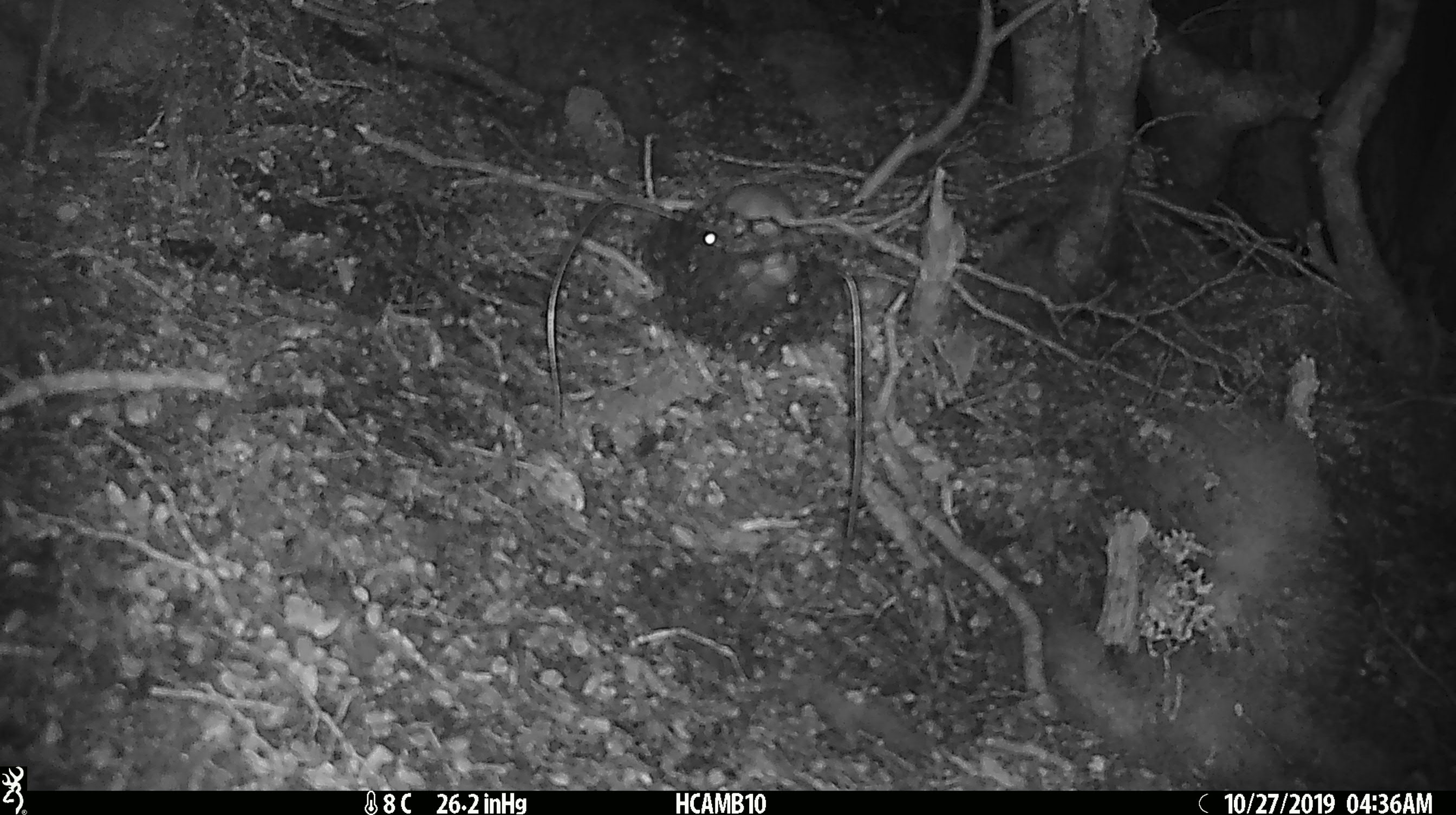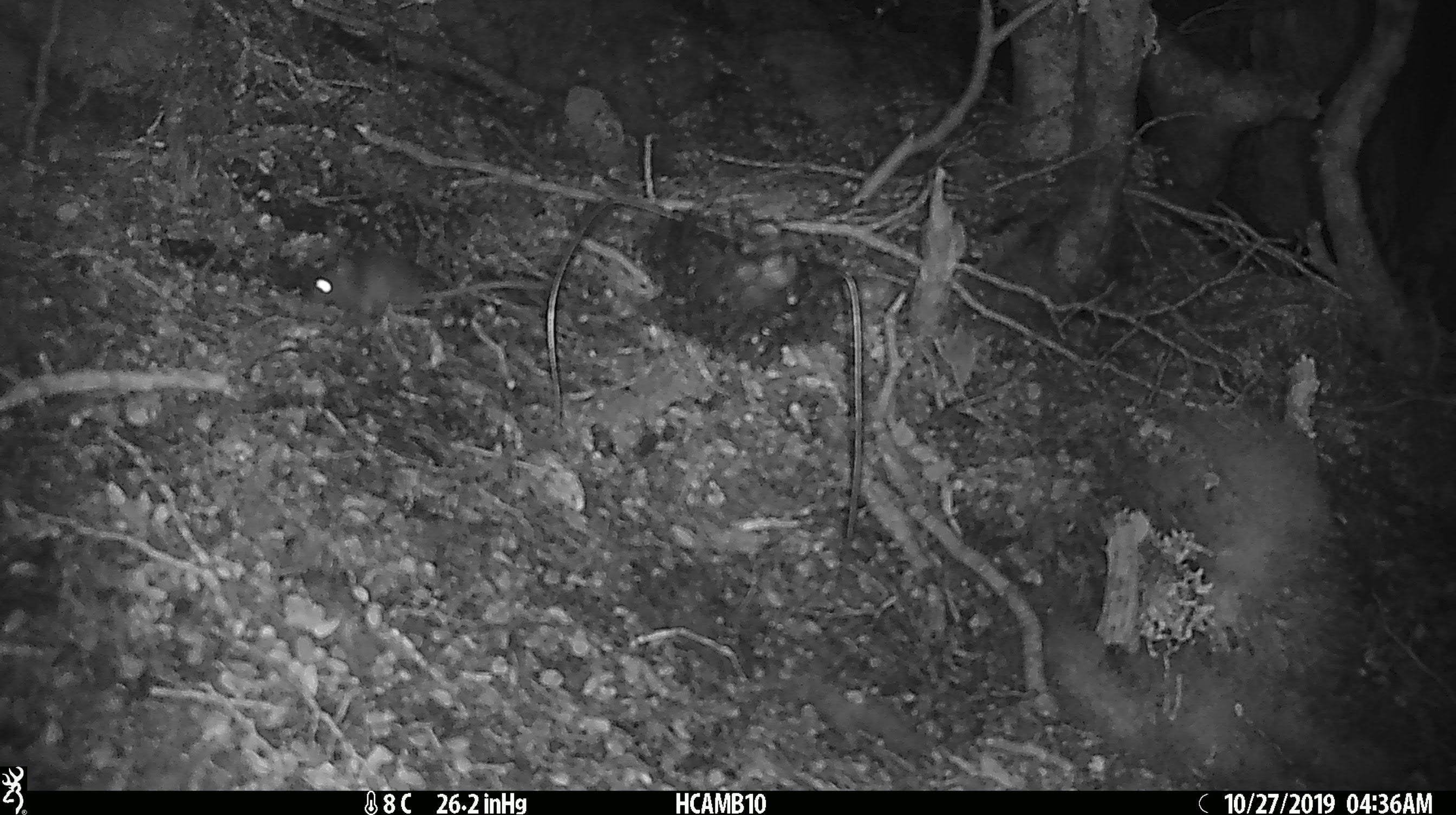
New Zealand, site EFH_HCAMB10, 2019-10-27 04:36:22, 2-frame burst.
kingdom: Animalia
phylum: Chordata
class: Mammalia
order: Rodentia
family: Muridae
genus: Mus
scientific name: Mus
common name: mouse